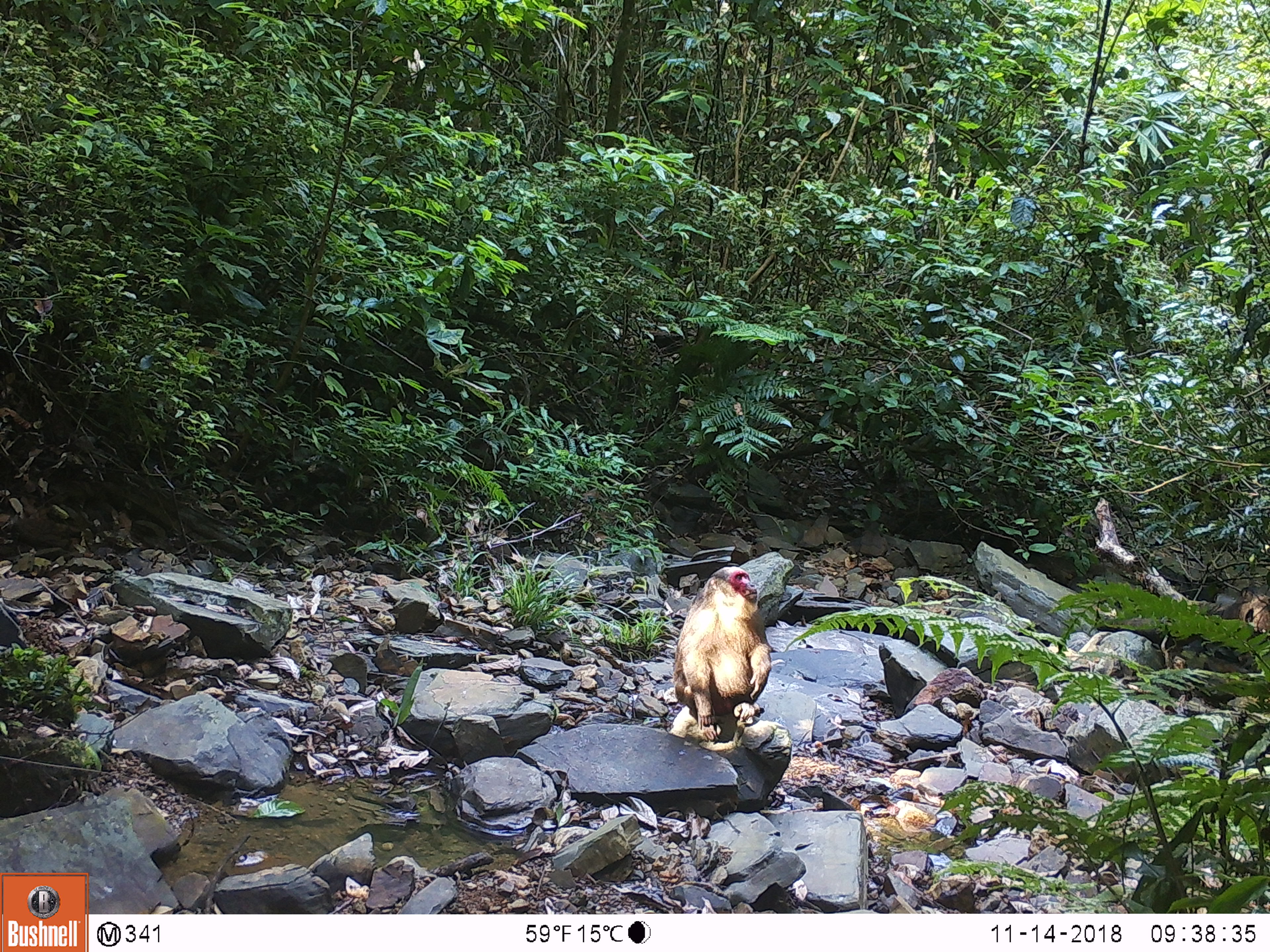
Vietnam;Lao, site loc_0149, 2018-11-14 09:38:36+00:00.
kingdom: Animalia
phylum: Chordata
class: Mammalia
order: Primates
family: Cercopithecidae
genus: Macaca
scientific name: Macaca arctoides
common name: stump-tailed macaque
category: stump tailed macaque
Stump tailed macaque (stump-tailed macaque) (Macaca arctoides). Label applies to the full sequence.